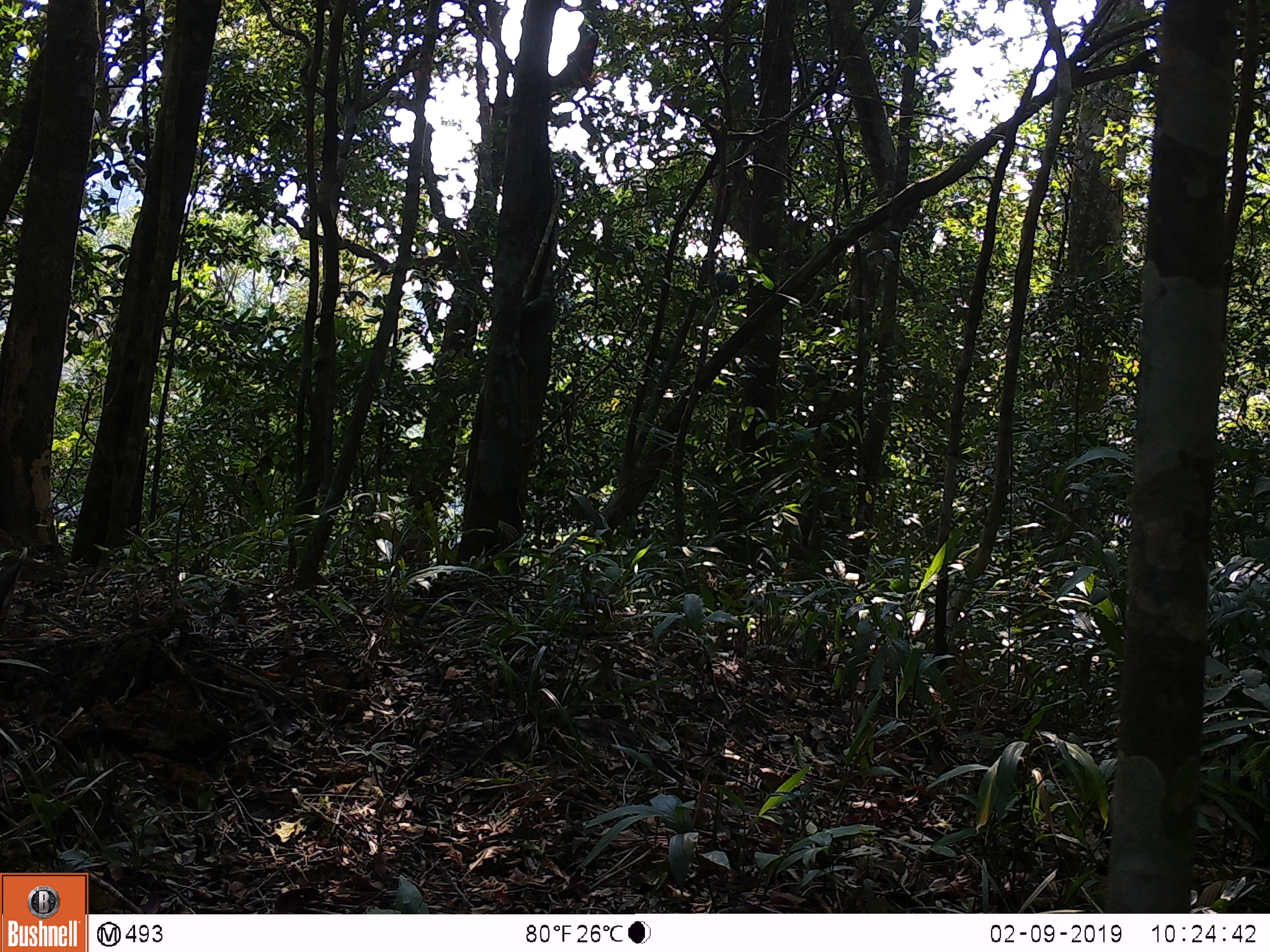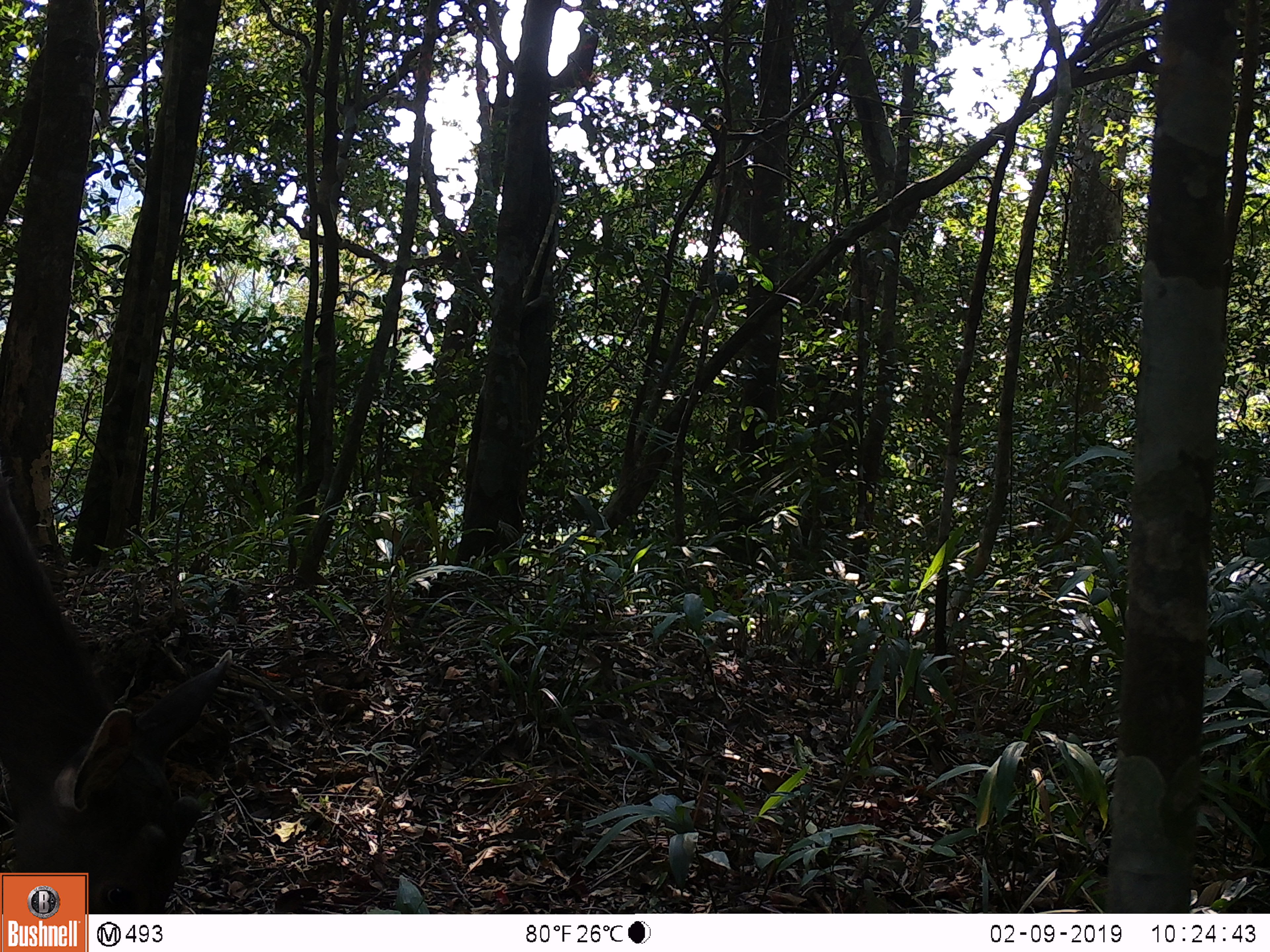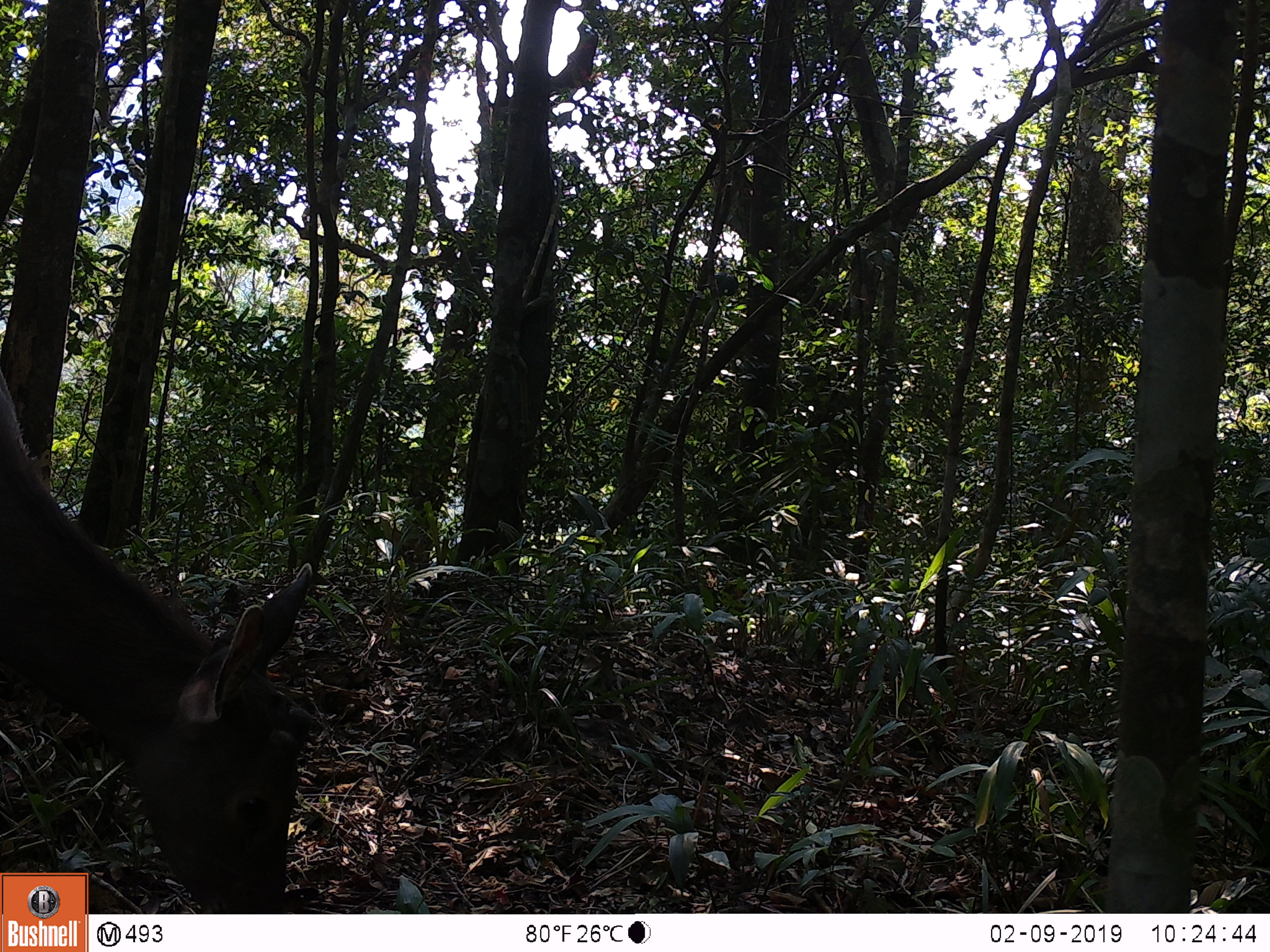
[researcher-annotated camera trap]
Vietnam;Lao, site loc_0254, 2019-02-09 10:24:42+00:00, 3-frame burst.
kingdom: Animalia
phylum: Chordata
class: Mammalia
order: Artiodactyla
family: Cervidae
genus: Rusa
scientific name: Rusa unicolor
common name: sambar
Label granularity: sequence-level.